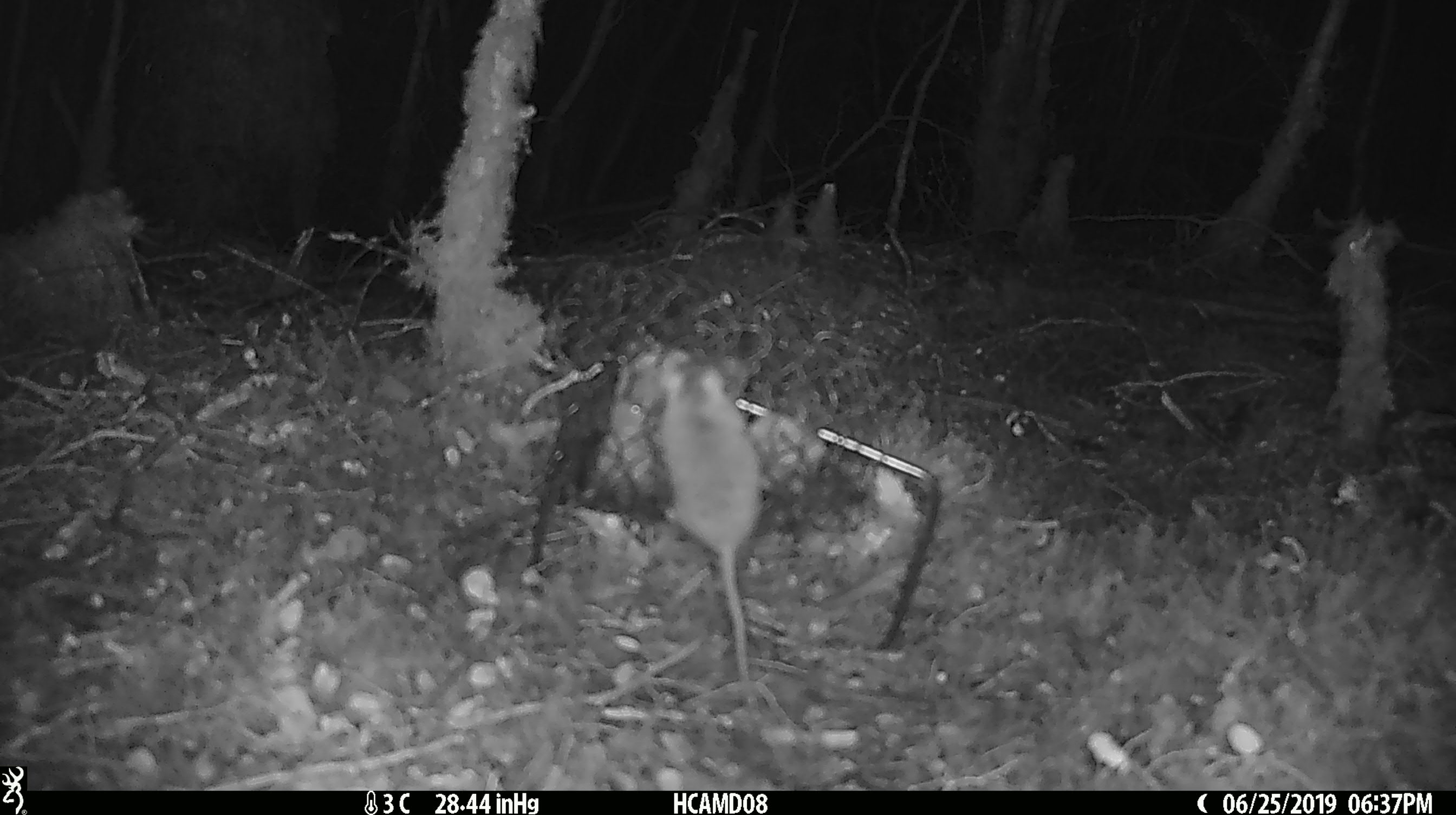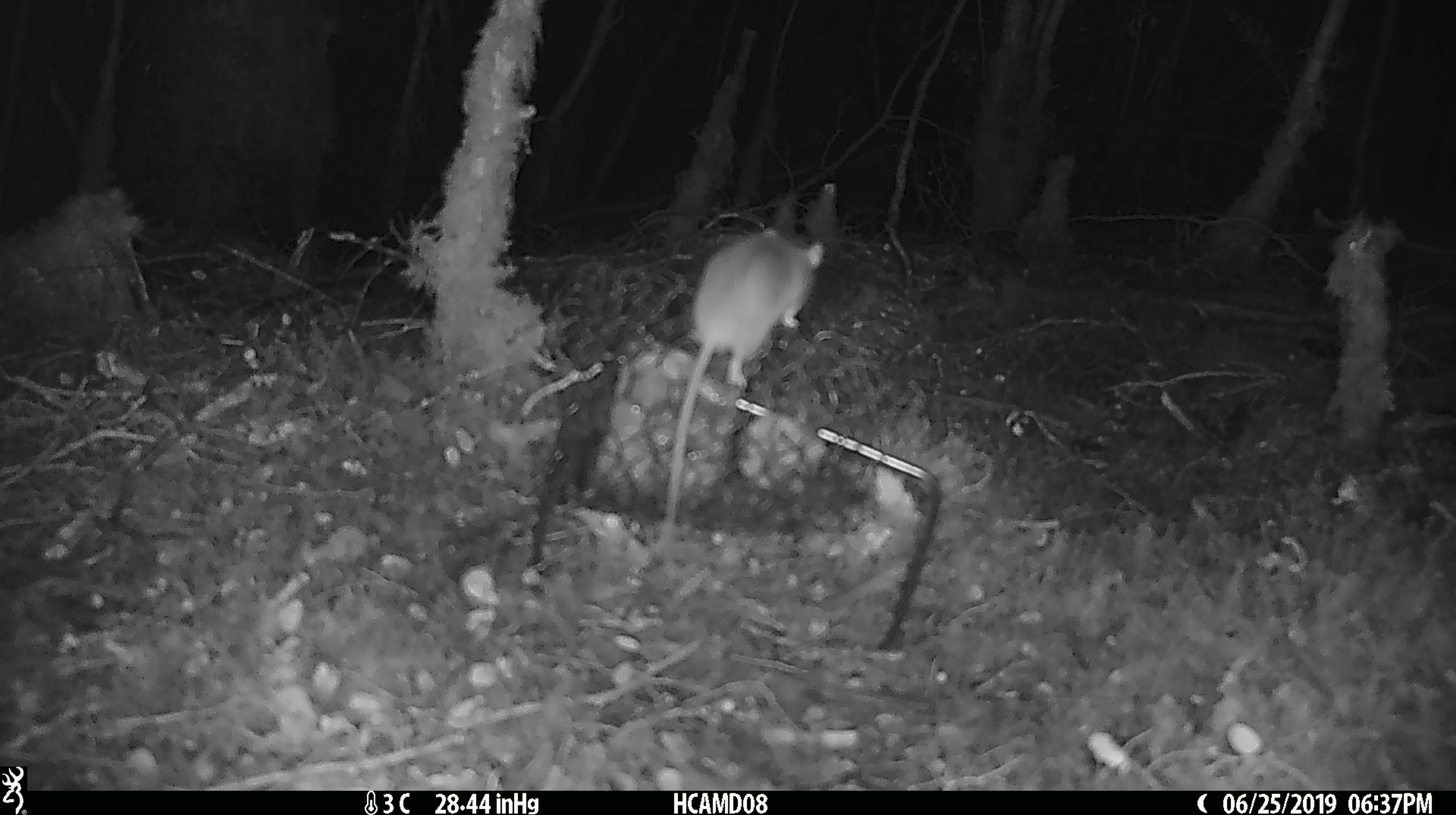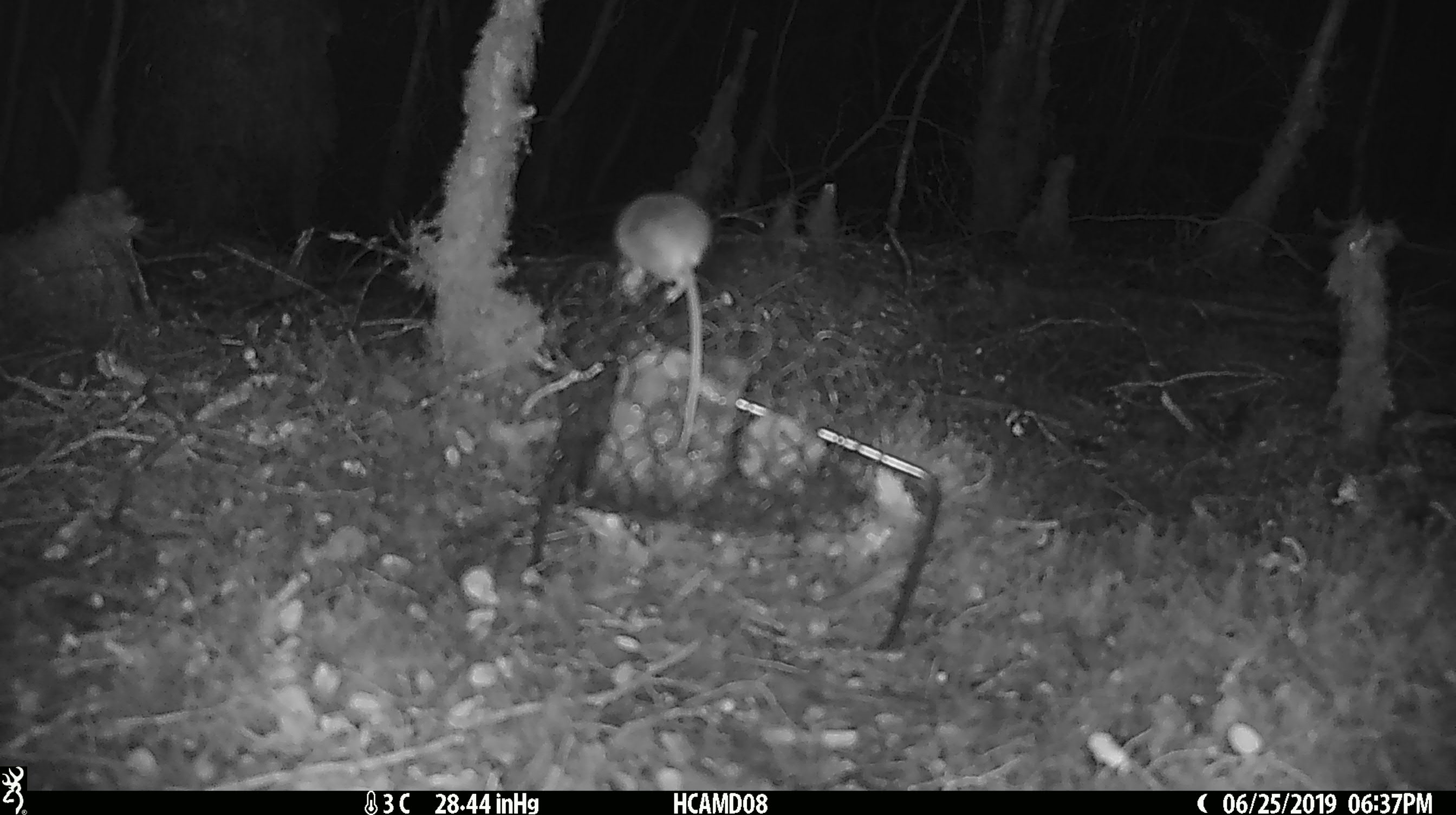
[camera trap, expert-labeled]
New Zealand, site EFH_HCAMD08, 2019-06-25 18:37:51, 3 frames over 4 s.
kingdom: Animalia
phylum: Chordata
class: Mammalia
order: Rodentia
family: Muridae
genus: Mus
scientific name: Mus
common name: mouse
Mouse (Mus).